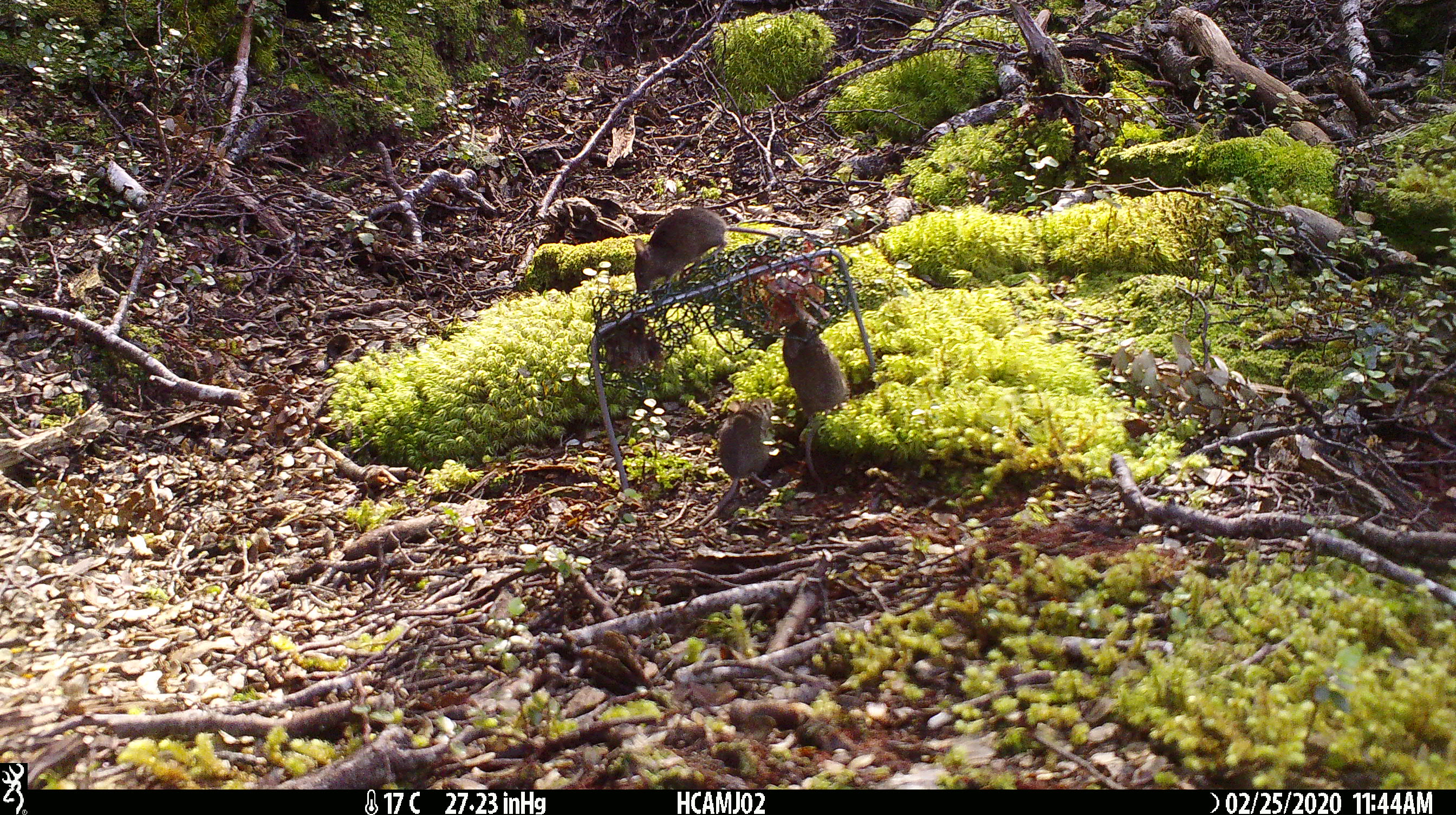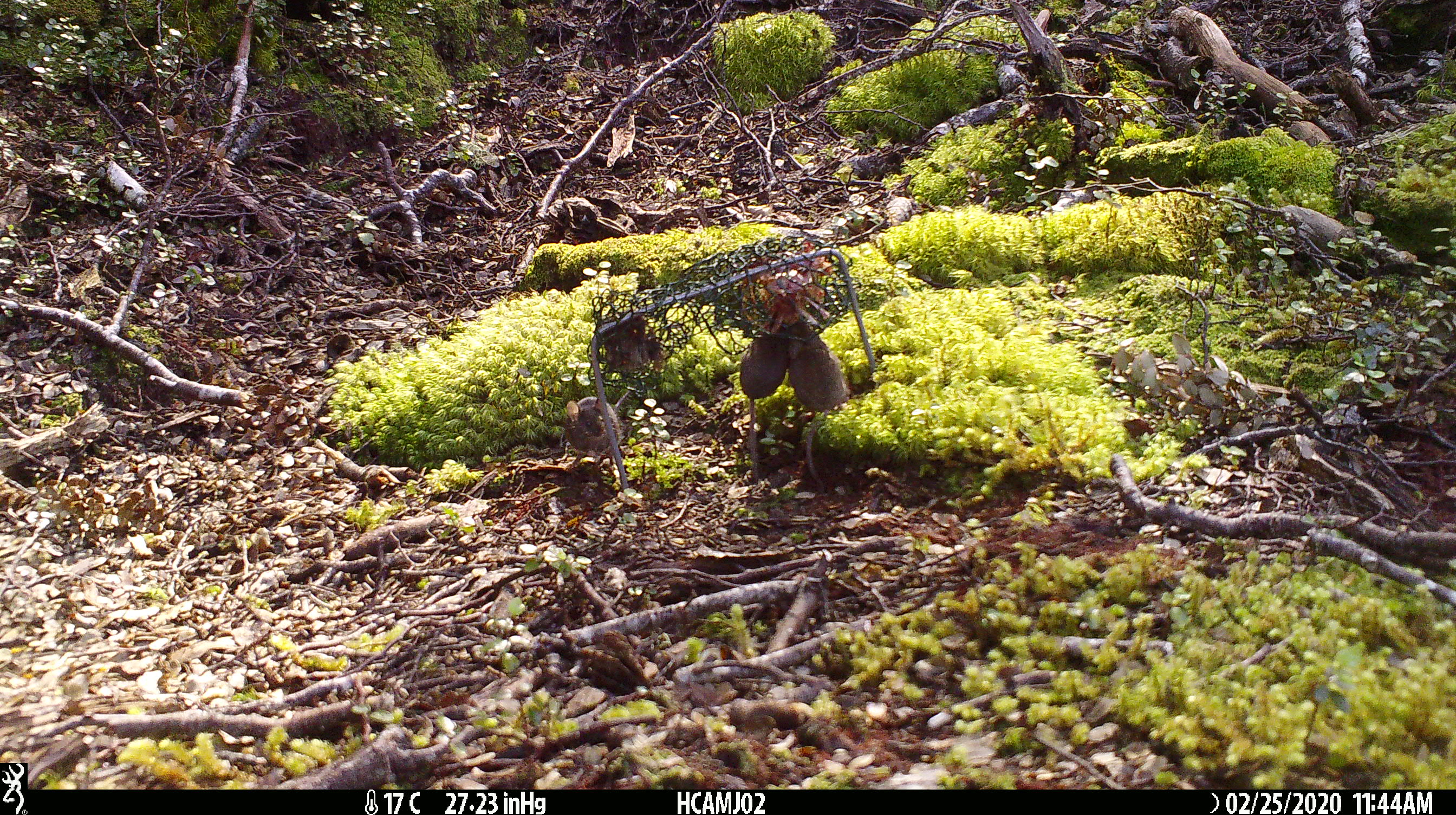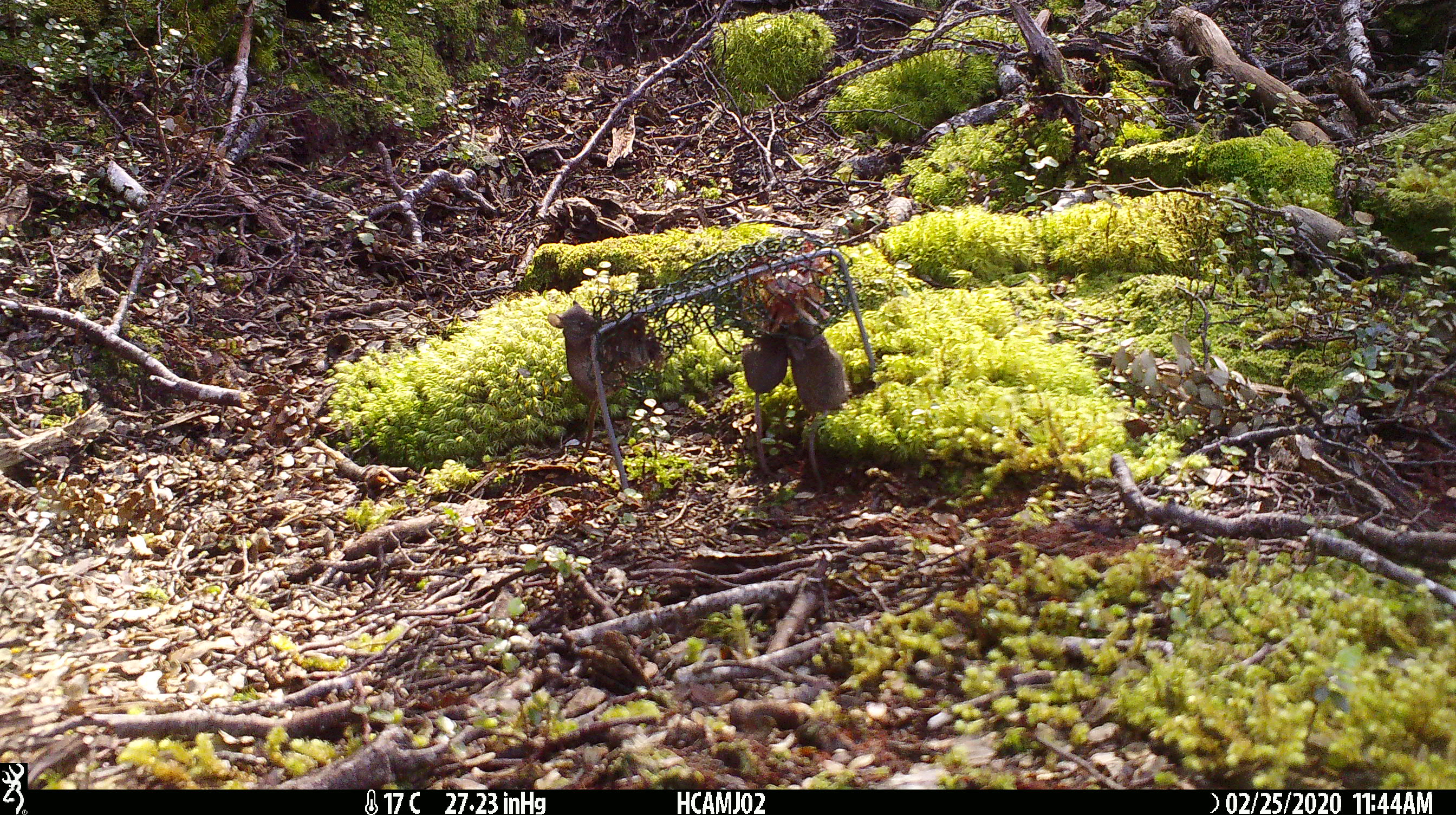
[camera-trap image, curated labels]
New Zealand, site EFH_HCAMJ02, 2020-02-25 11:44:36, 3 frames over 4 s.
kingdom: Animalia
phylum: Chordata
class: Mammalia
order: Rodentia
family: Muridae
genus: Mus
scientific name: Mus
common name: mouse